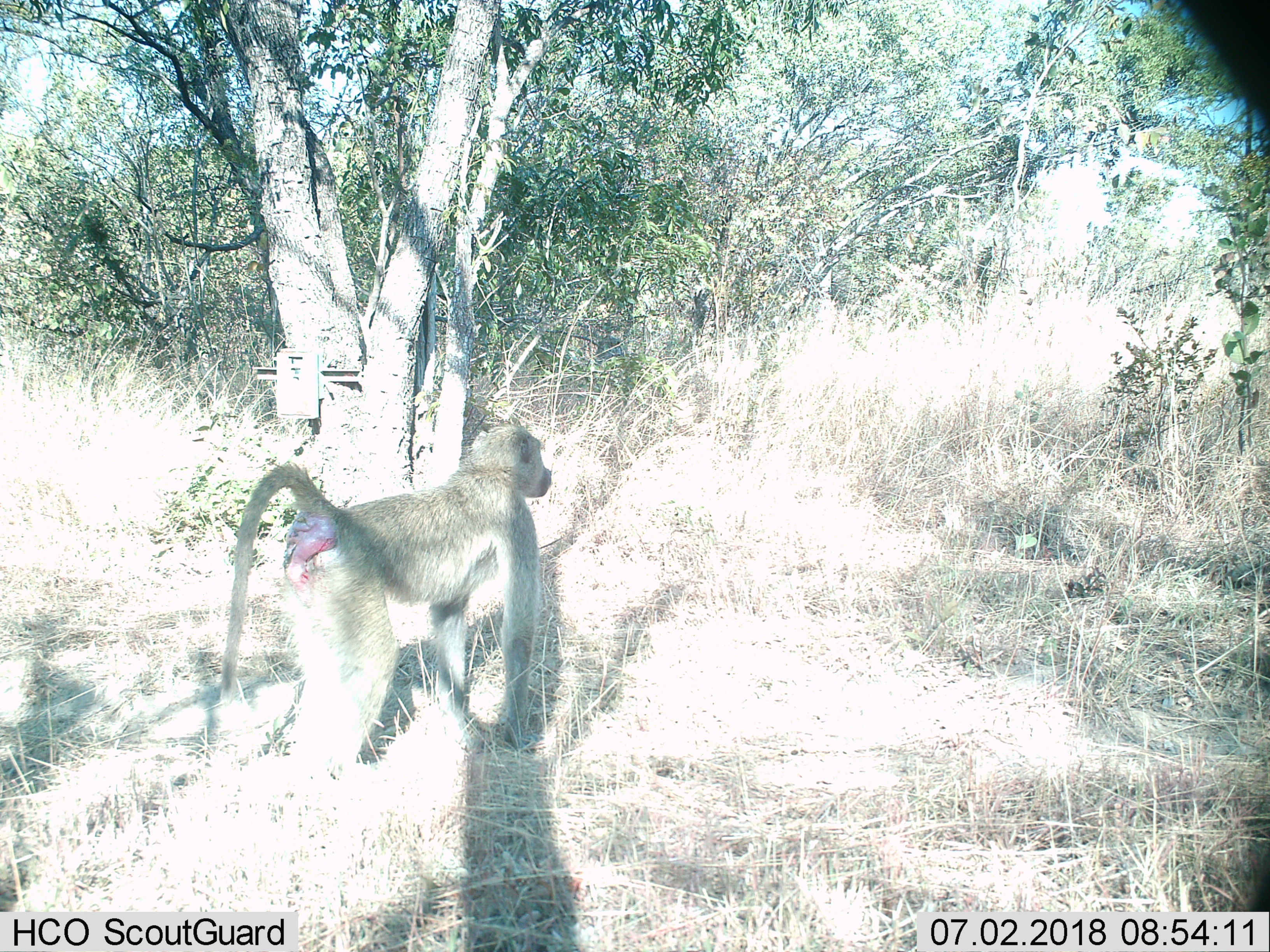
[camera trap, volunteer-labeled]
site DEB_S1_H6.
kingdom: Animalia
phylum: Chordata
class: Mammalia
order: Primates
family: Cercopithecidae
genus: Papio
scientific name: Papio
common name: baboon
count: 1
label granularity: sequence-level